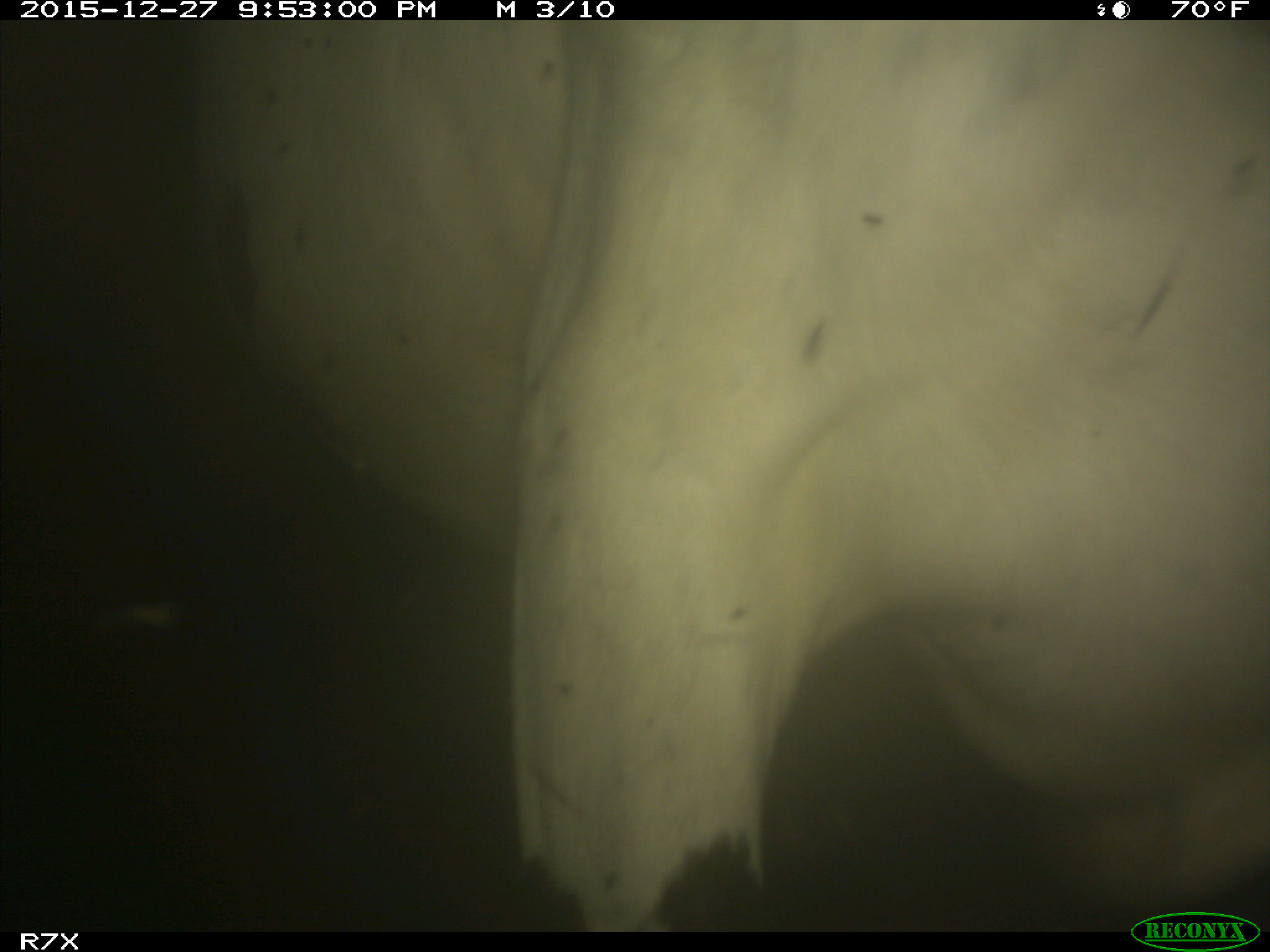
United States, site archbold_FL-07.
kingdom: Animalia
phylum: Chordata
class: Mammalia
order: Artiodactyla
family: Bovidae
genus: Bos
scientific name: Bos taurus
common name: domestic cow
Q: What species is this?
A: Bos taurus (domestic cow).